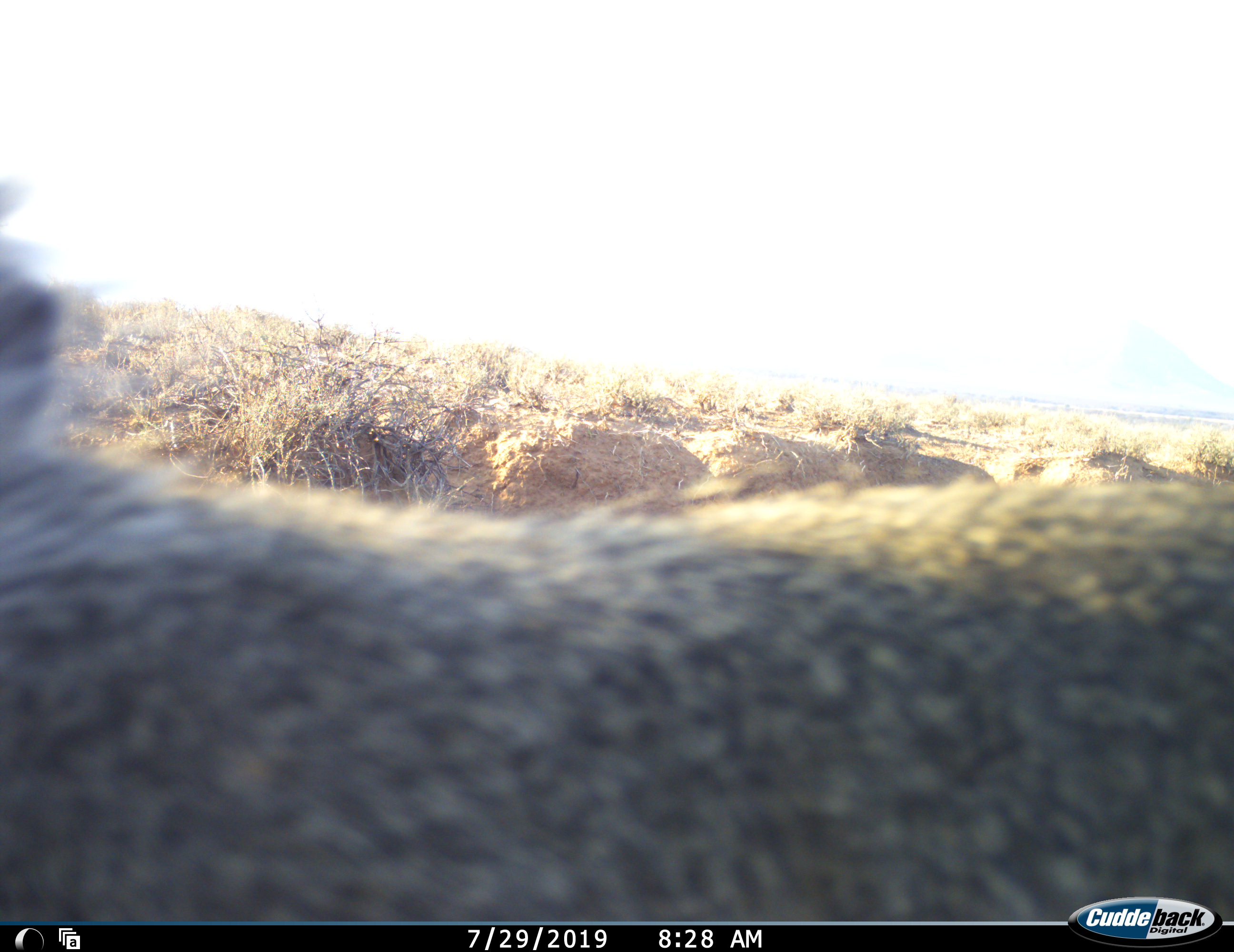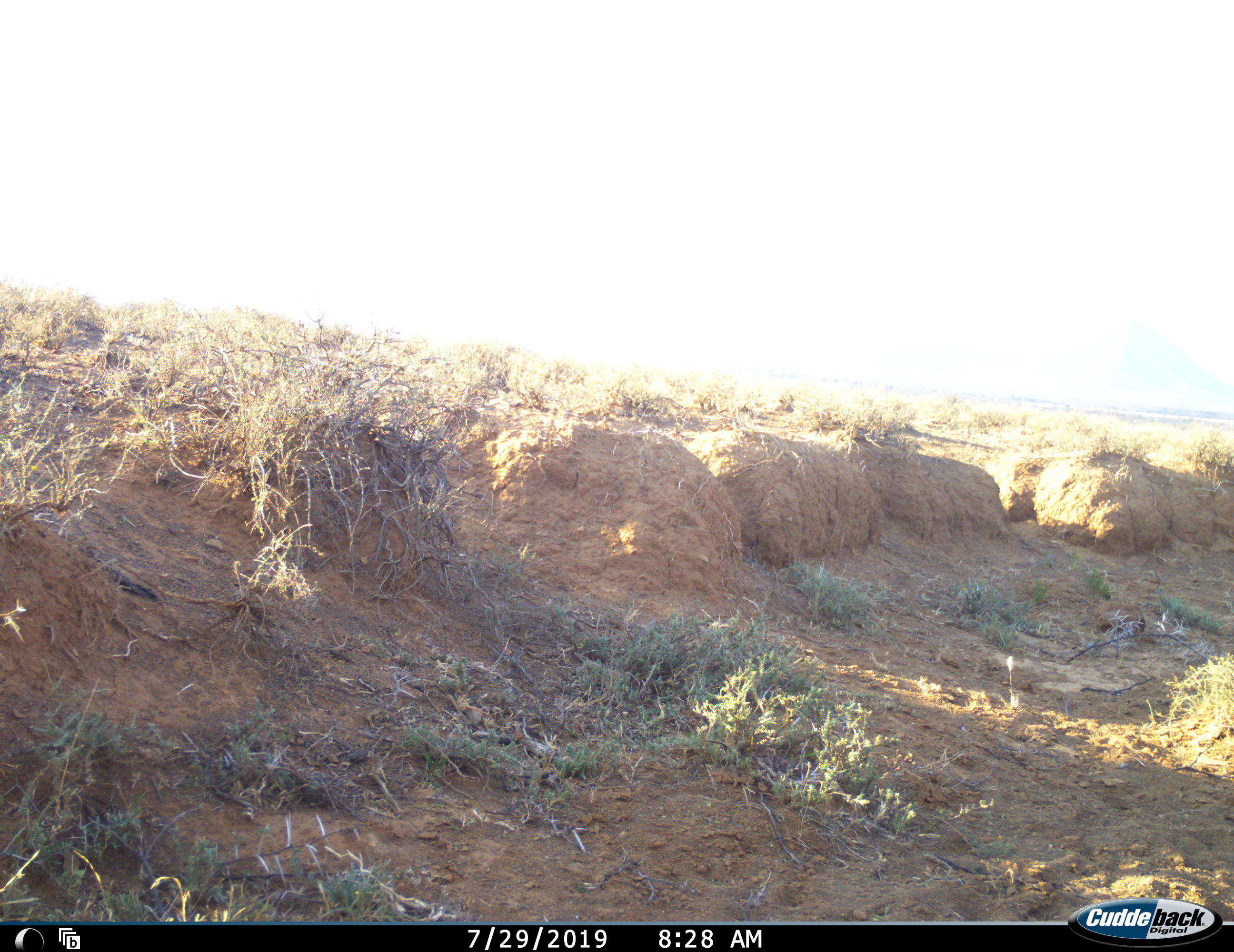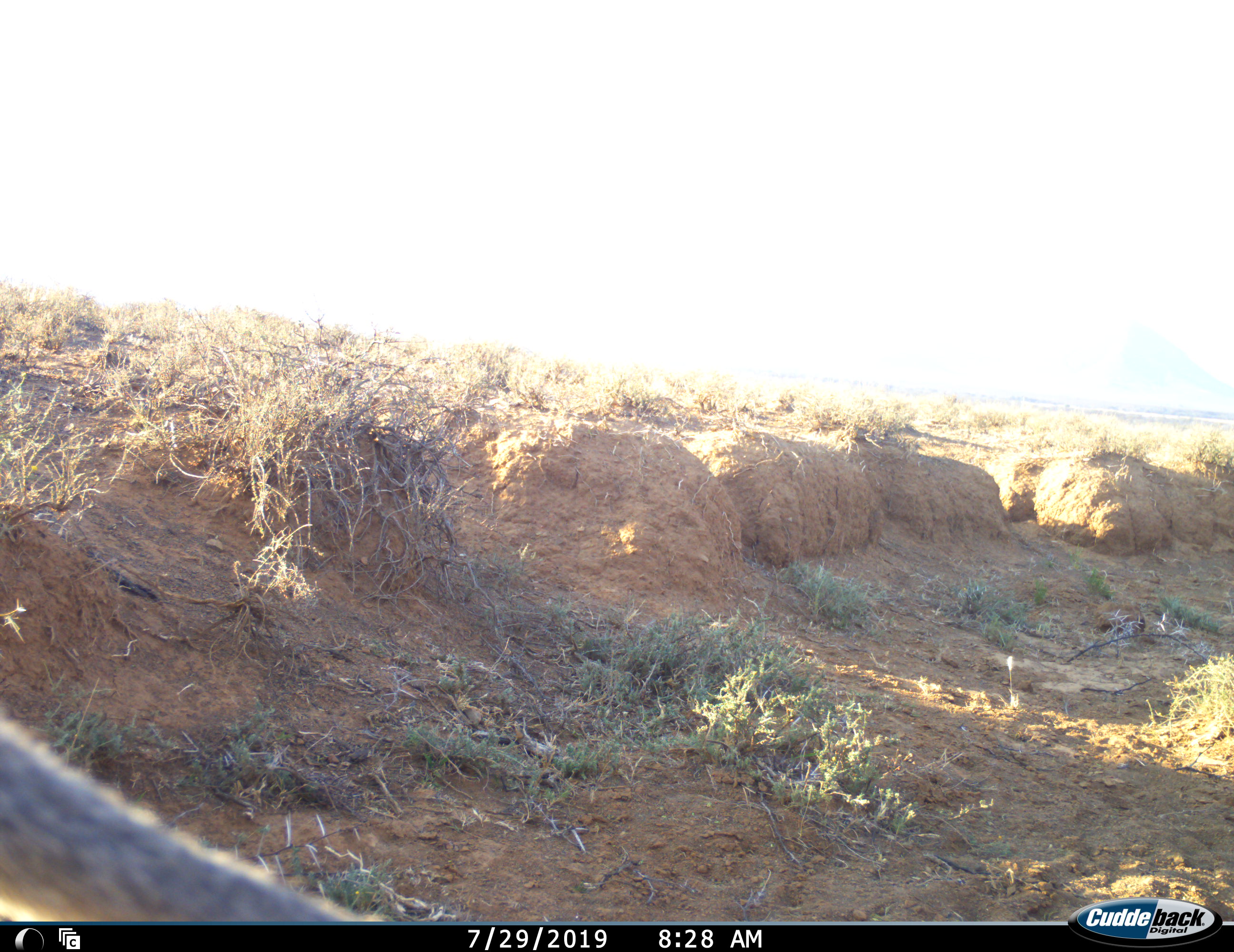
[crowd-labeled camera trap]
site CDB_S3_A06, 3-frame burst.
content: unidentified animal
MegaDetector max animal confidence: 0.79